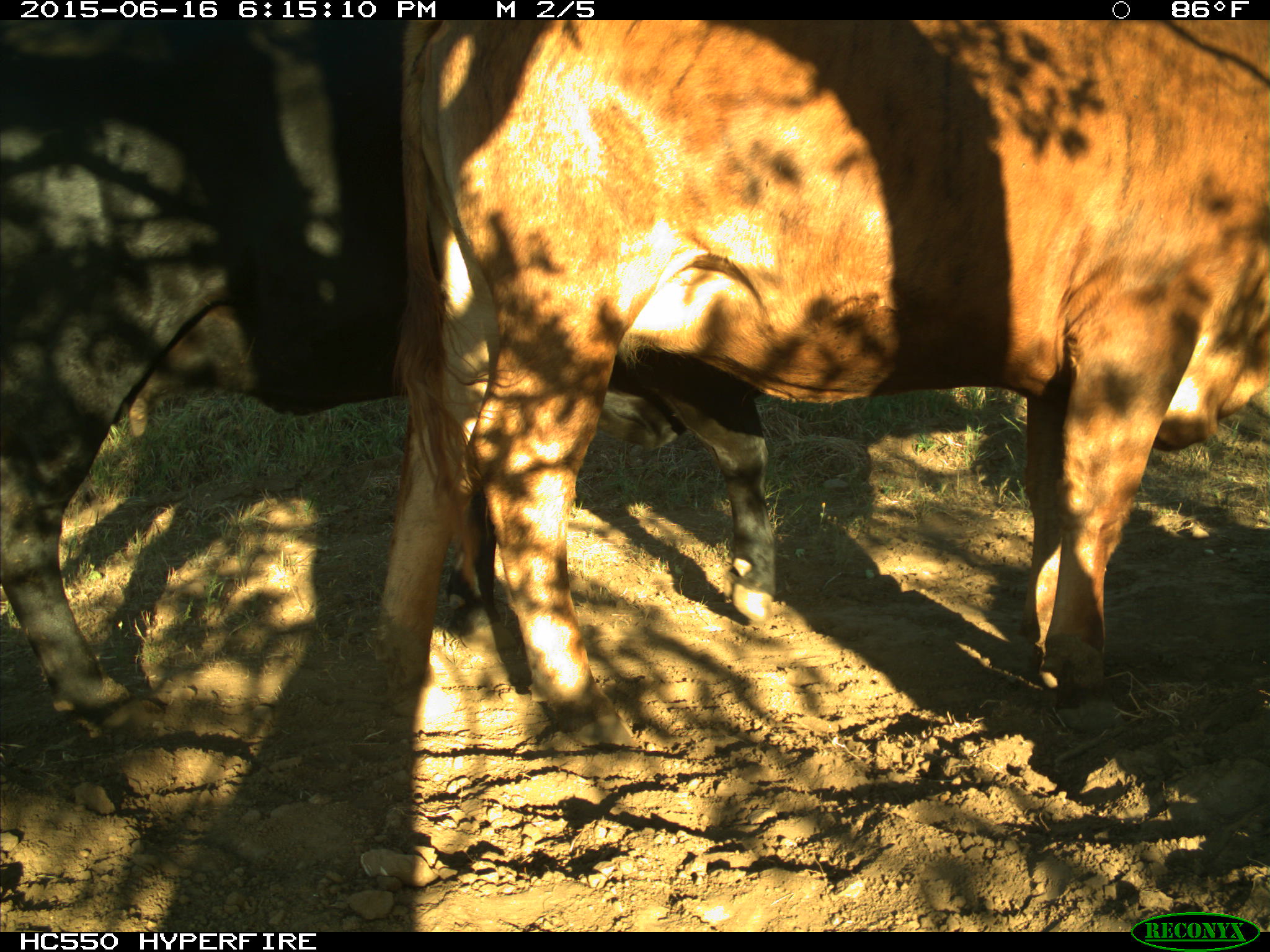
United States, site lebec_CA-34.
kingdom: Animalia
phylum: Chordata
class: Mammalia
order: Artiodactyla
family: Bovidae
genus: Bos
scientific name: Bos taurus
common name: domestic cow